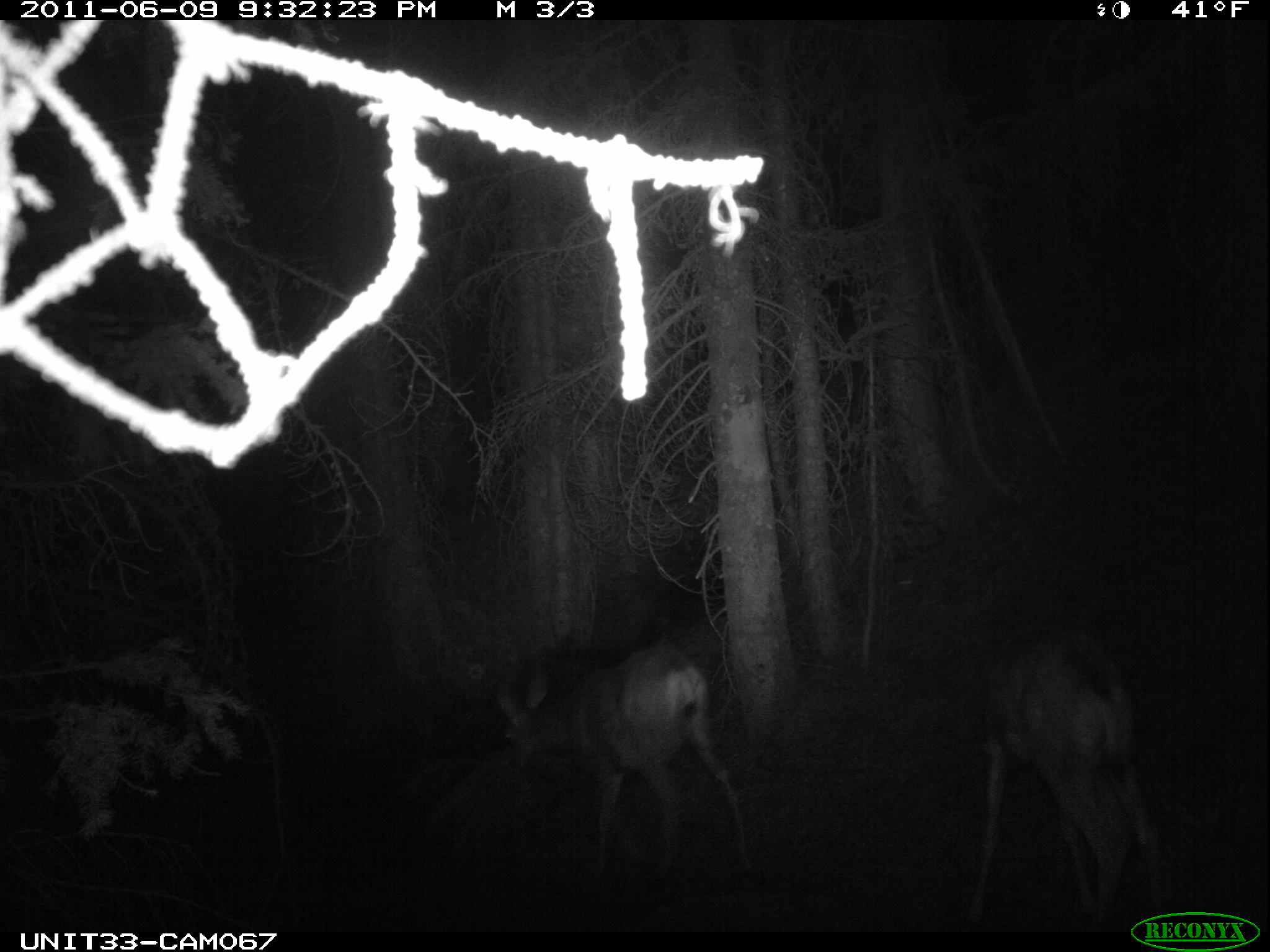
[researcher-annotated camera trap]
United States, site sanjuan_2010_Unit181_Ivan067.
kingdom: Animalia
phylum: Chordata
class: Mammalia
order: Artiodactyla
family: Cervidae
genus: Odocoileus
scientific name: Odocoileus hemionus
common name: mule deer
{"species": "Odocoileus hemionus (mule deer)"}